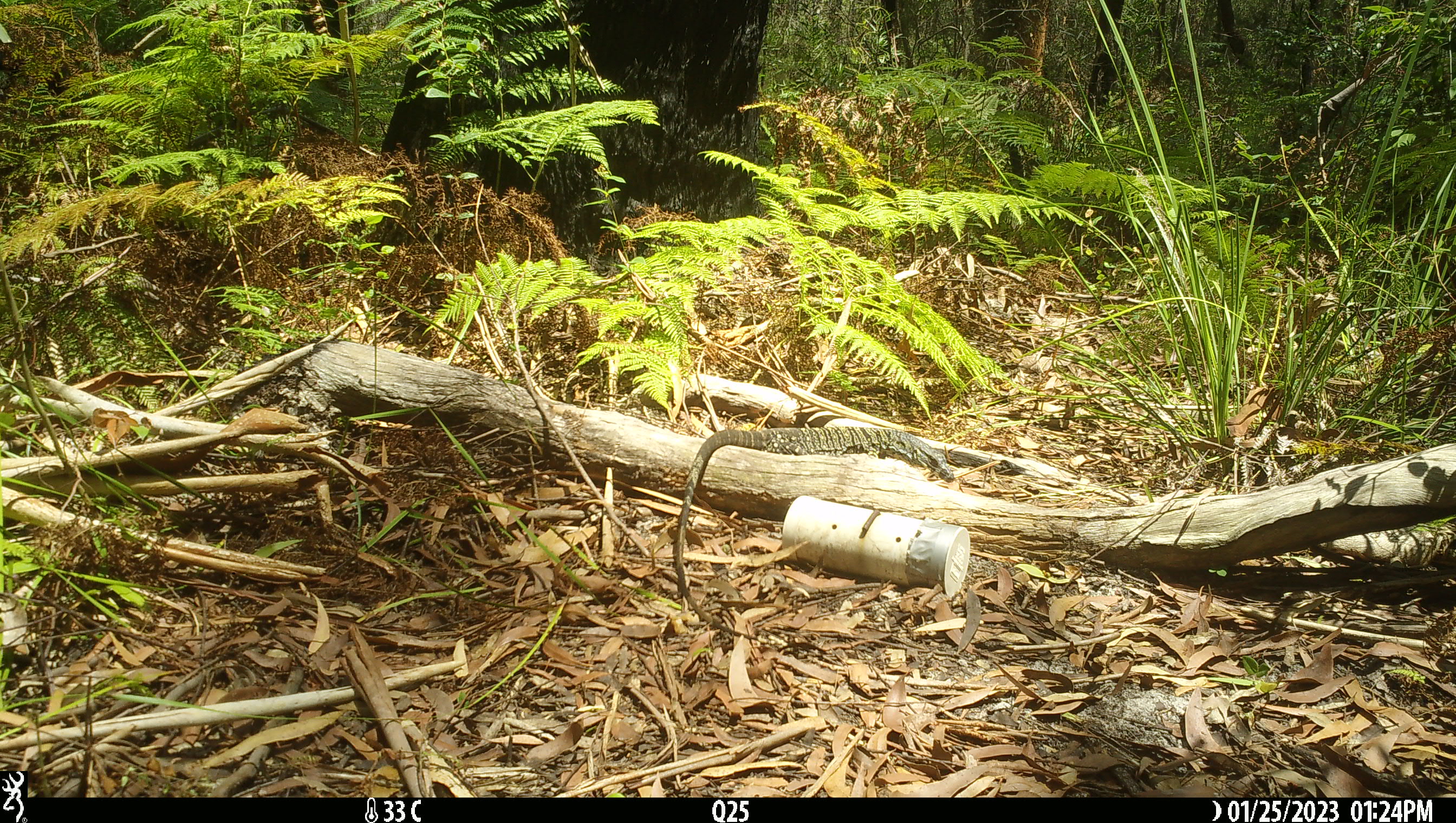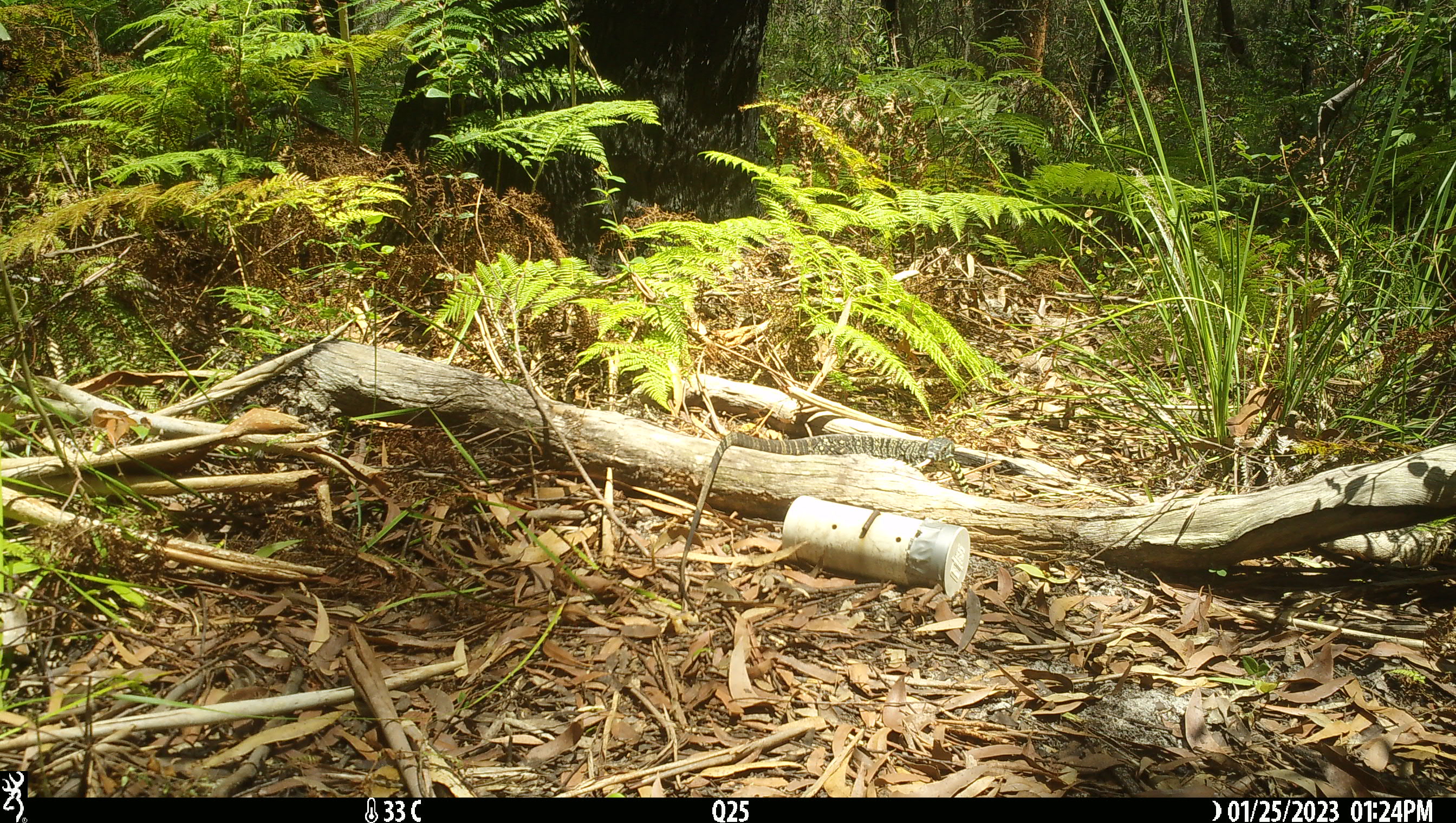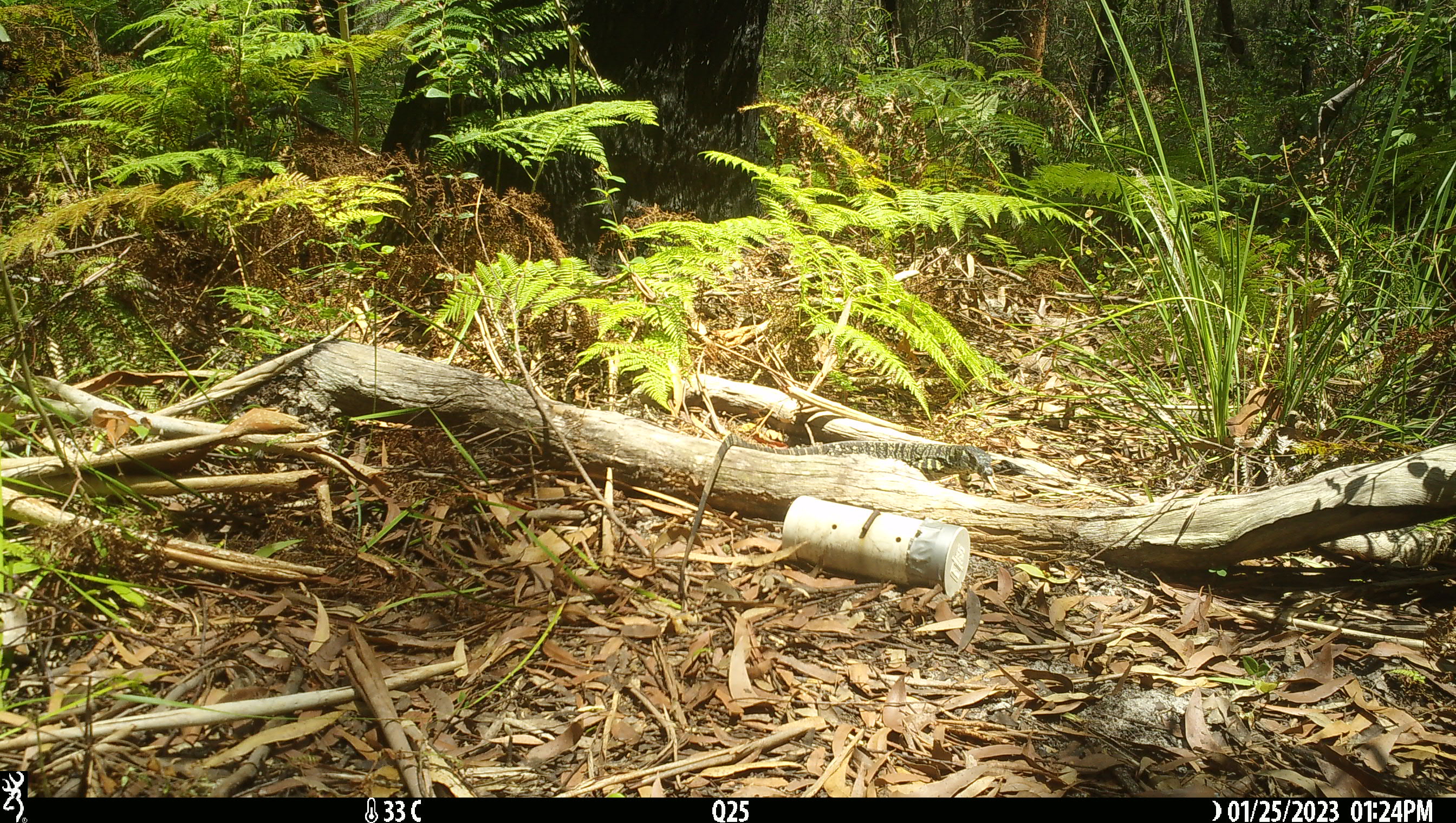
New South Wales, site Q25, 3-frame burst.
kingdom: Animalia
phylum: Chordata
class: Reptilia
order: Squamata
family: Varanidae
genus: Varanus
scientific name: Varanus varius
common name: lace monitor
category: goanna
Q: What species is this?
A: Goanna (lace monitor) (Varanus varius).